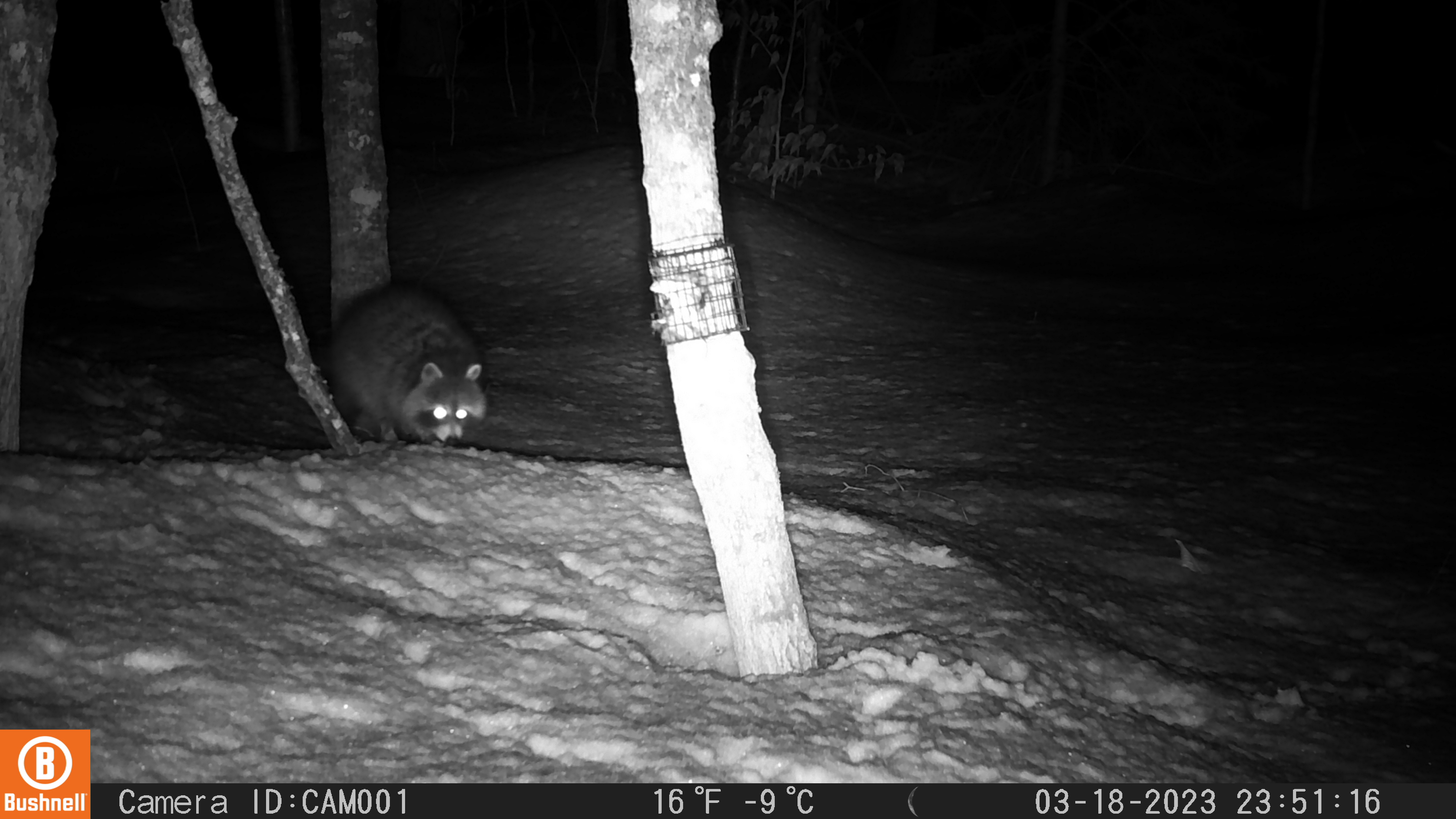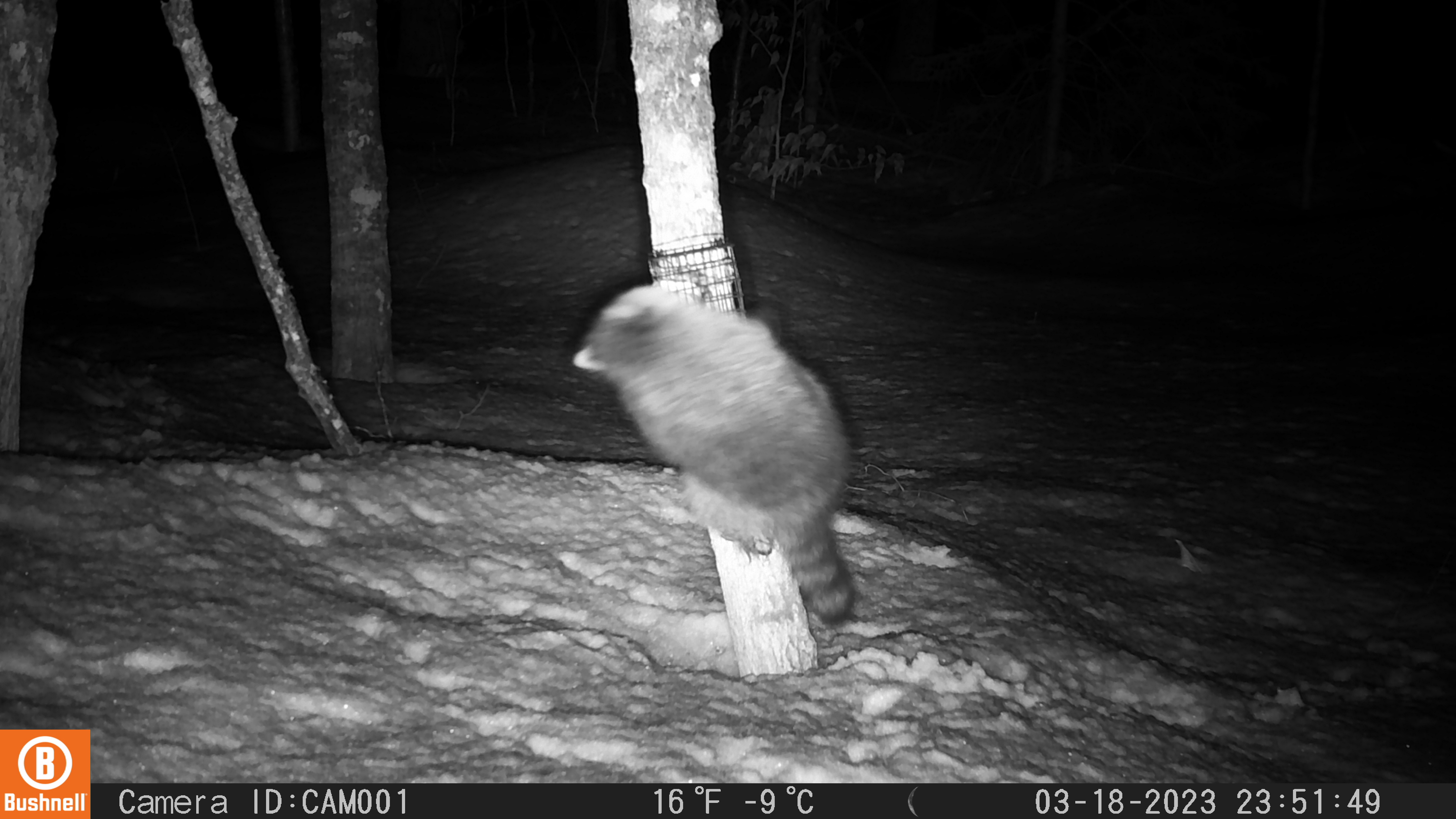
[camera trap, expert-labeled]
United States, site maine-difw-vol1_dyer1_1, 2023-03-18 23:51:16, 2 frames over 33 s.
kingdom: Animalia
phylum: Chordata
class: Mammalia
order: Carnivora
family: Procyonidae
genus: Procyon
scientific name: Procyon lotor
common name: raccoon